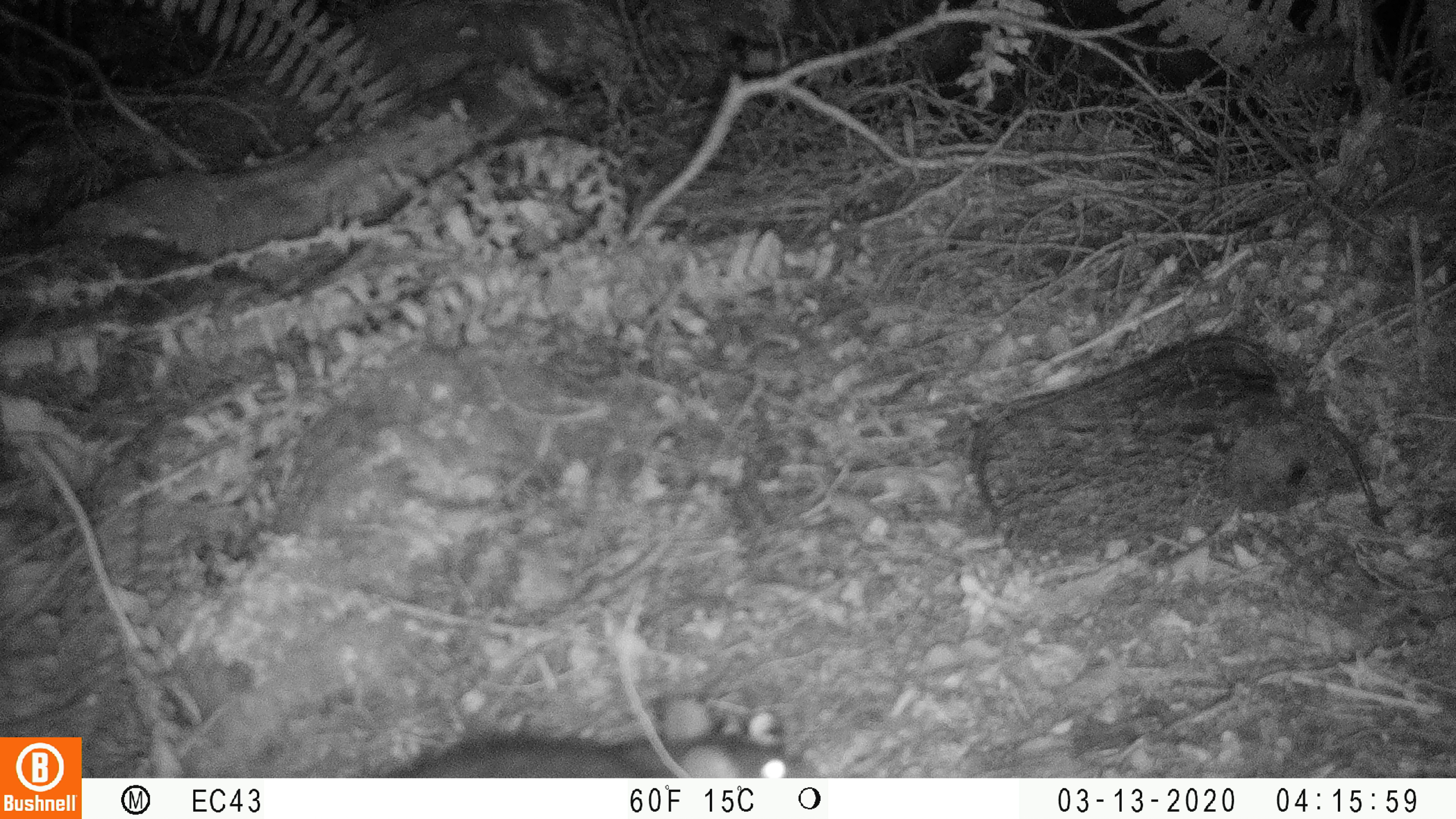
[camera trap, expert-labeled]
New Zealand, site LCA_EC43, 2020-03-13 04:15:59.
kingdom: Animalia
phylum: Chordata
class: Mammalia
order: Rodentia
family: Muridae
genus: Rattus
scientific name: Rattus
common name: rat